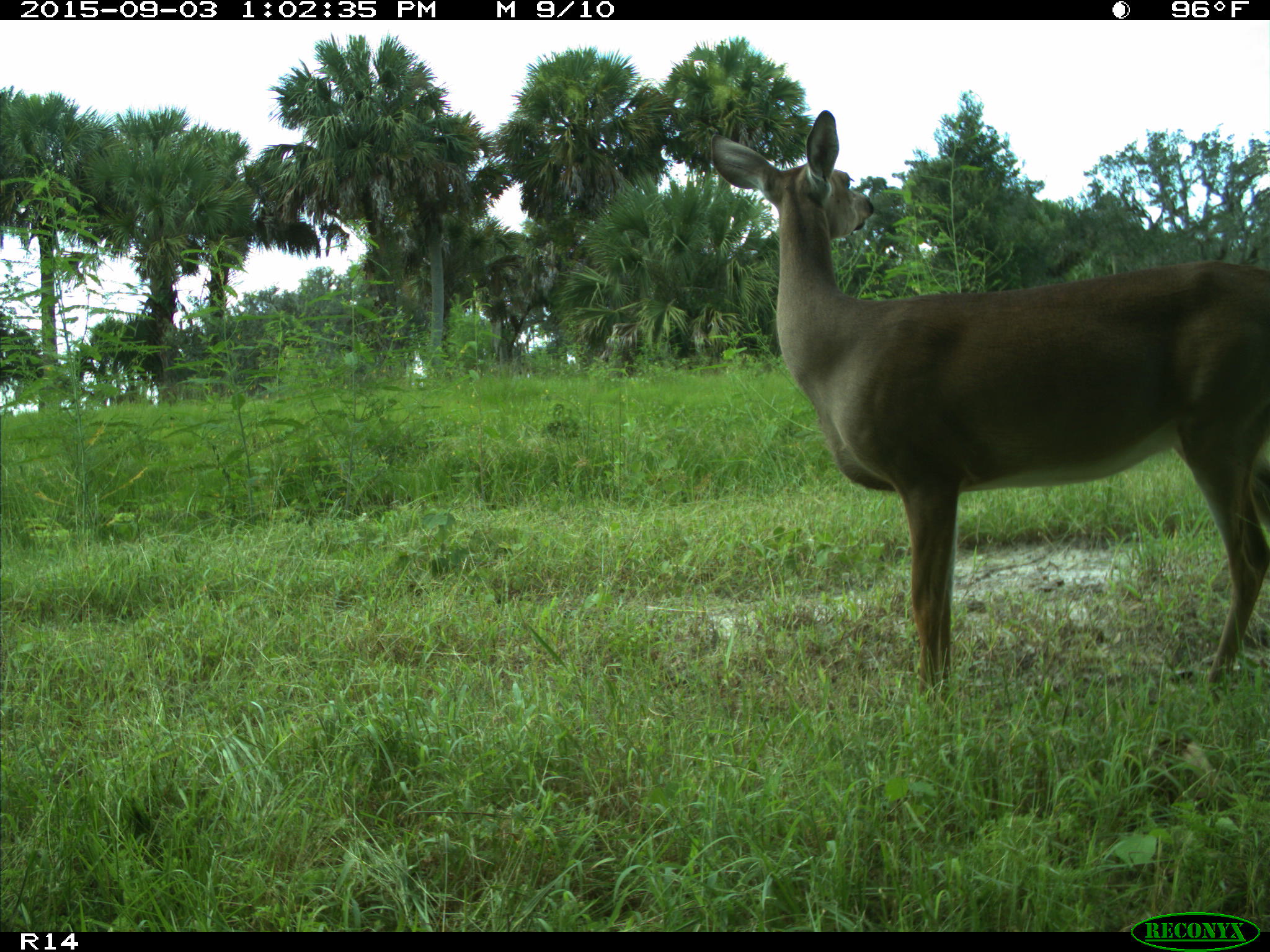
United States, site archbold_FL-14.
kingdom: Animalia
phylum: Chordata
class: Mammalia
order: Artiodactyla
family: Cervidae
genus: Odocoileus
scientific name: Odocoileus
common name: deer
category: unidentified deer